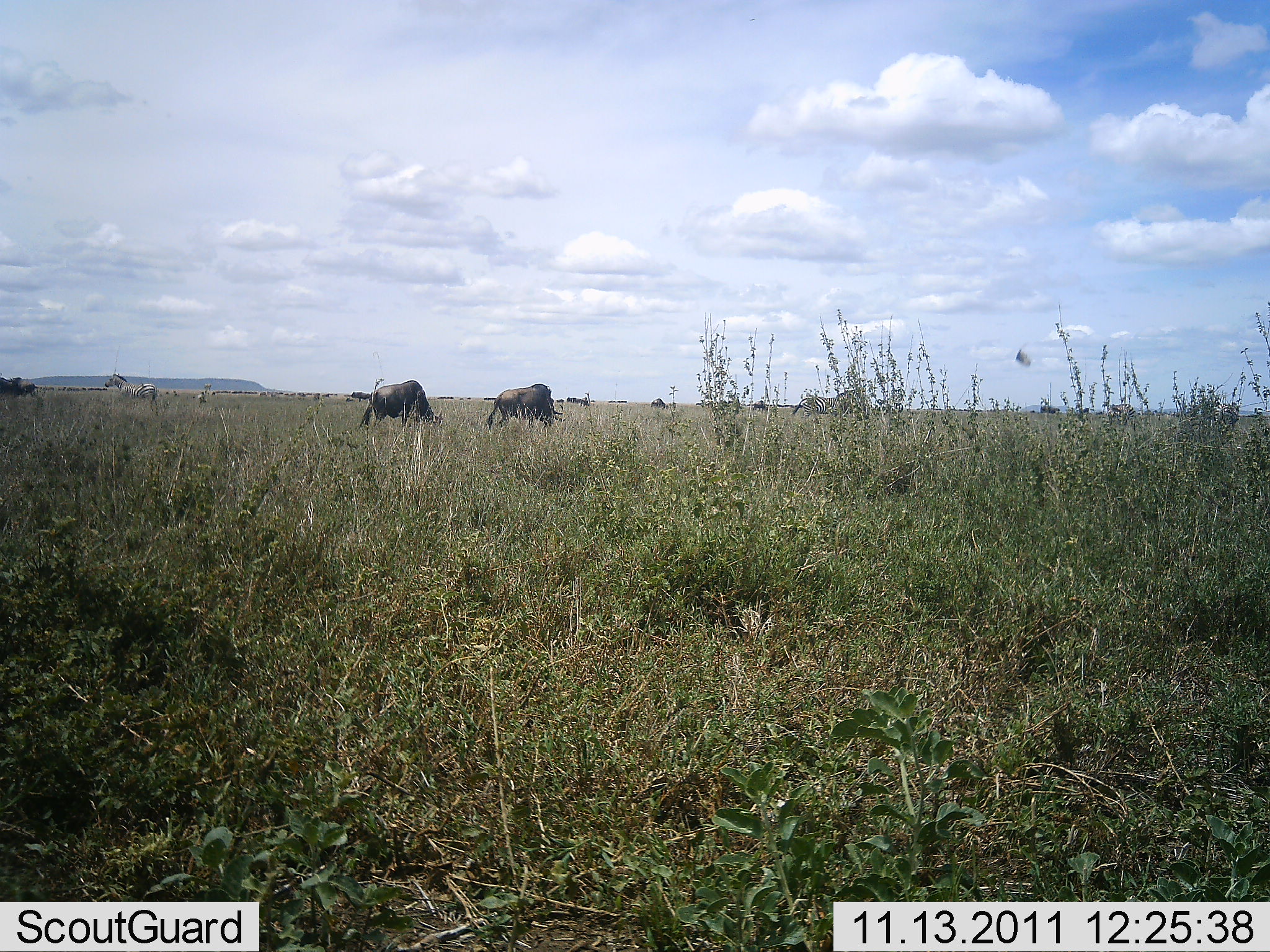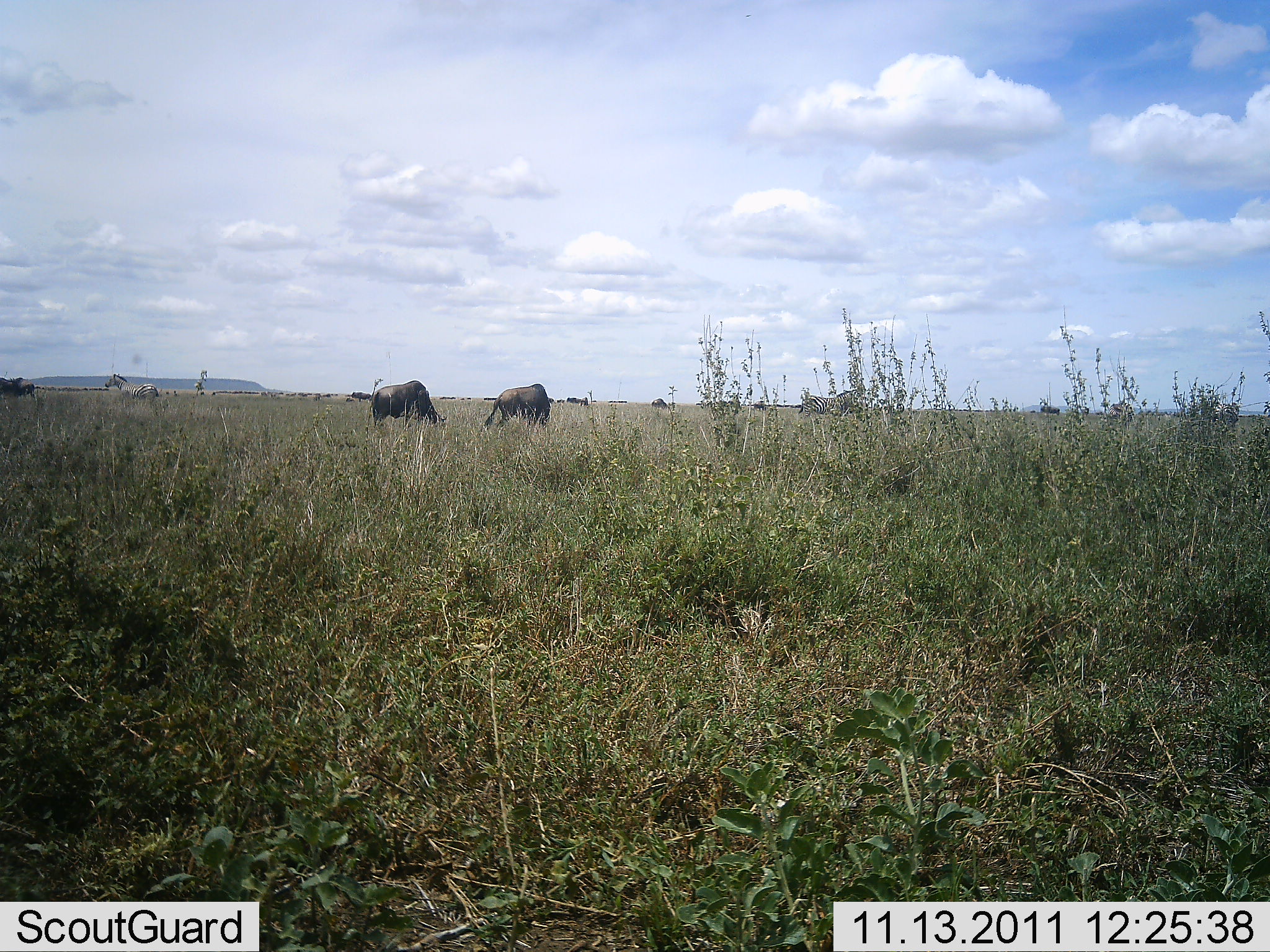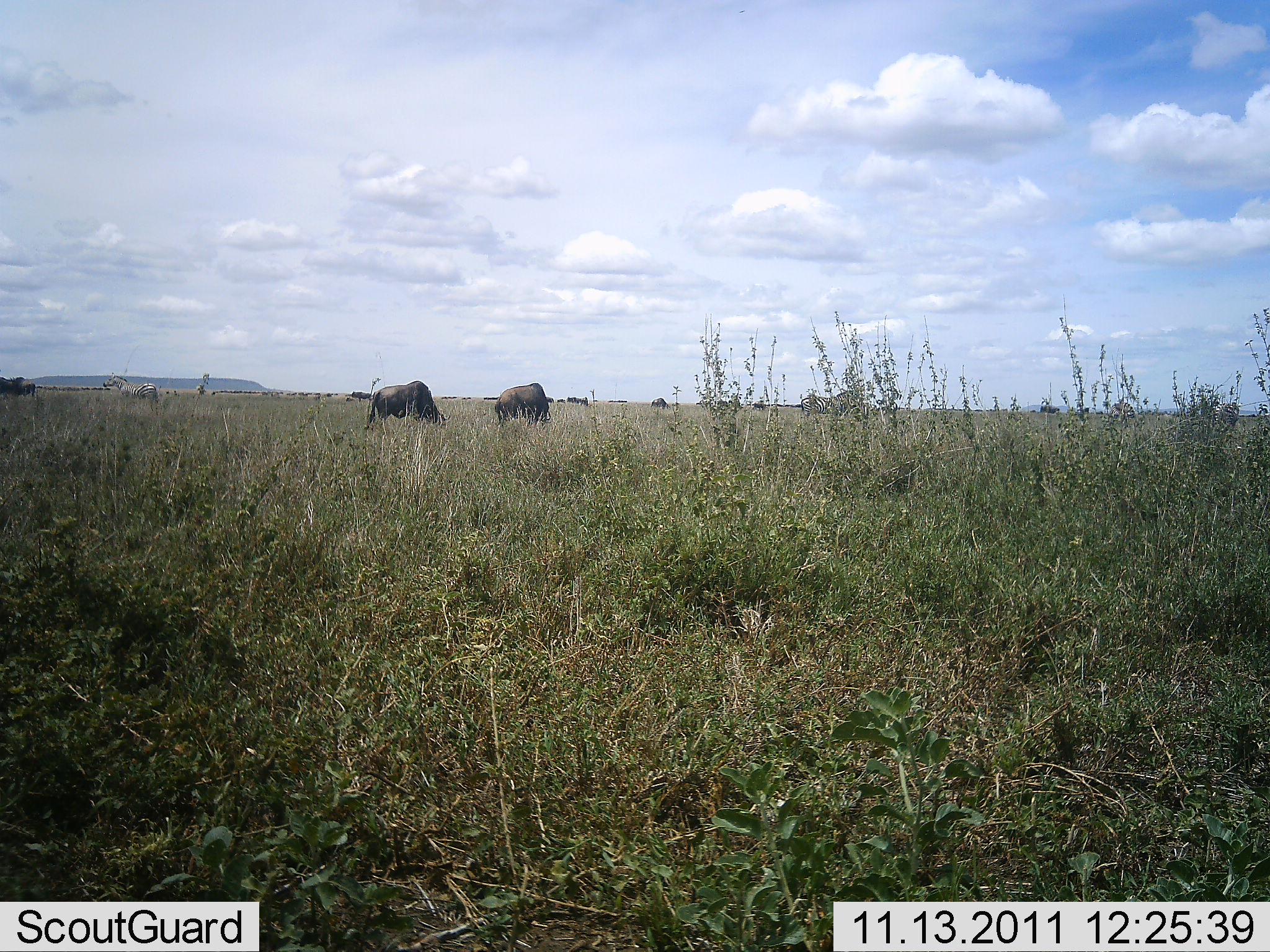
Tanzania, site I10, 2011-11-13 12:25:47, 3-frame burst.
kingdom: Animalia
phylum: Chordata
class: Mammalia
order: Artiodactyla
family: Bovidae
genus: Connochaetes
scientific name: Connochaetes taurinus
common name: blue wildebeest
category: wildebeest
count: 2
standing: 44%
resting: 0%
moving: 6%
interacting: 0%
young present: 0%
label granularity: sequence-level